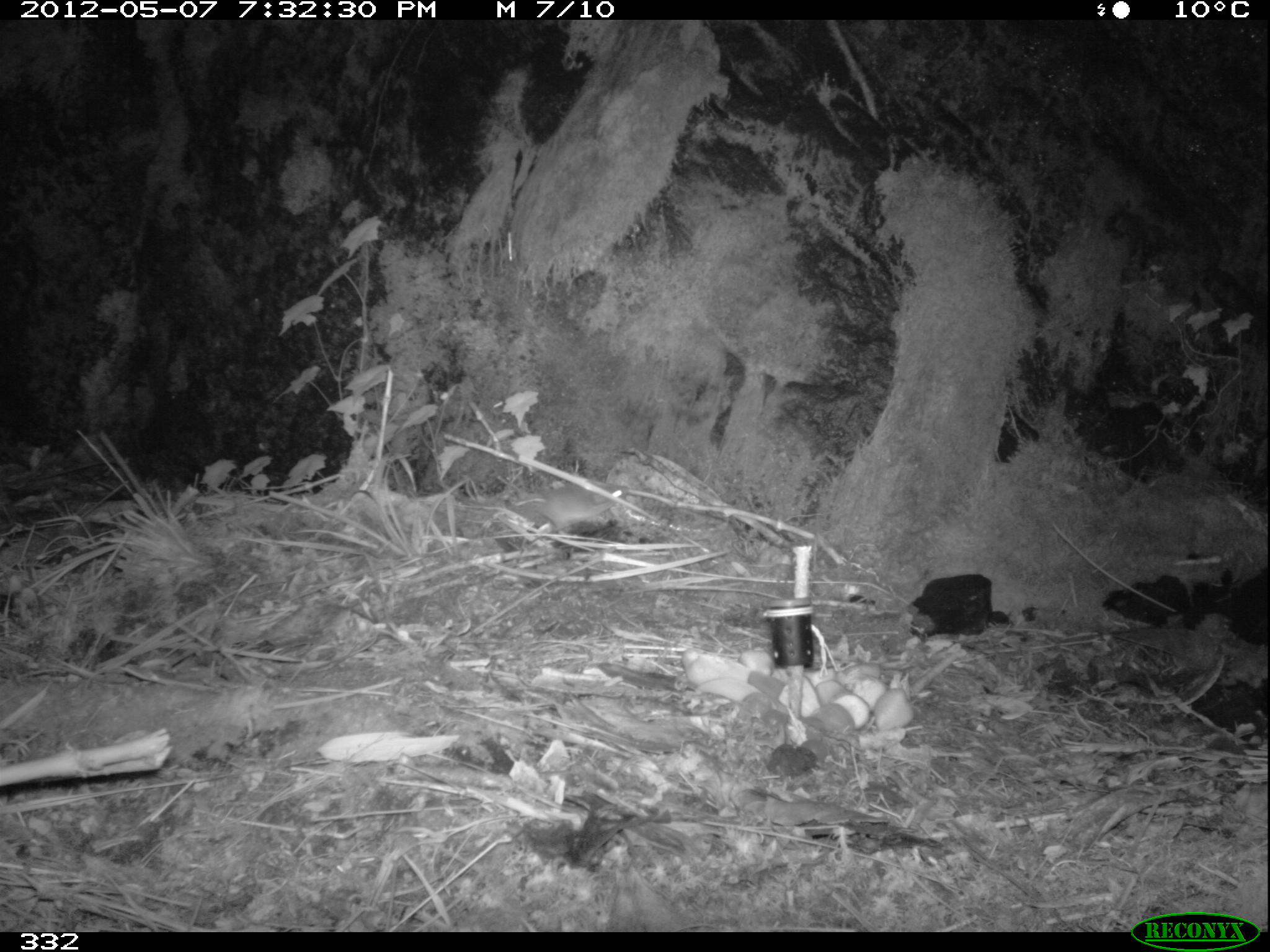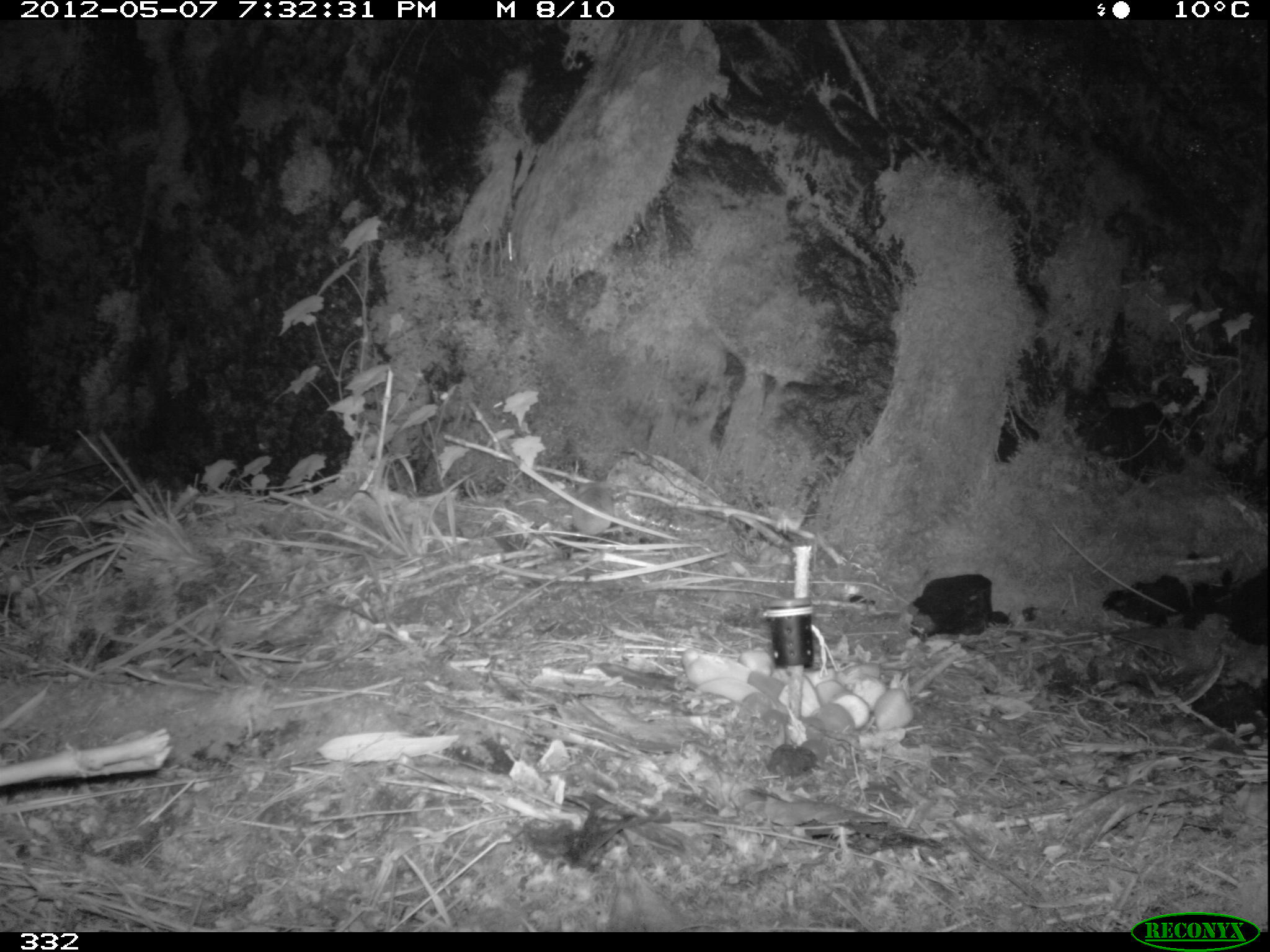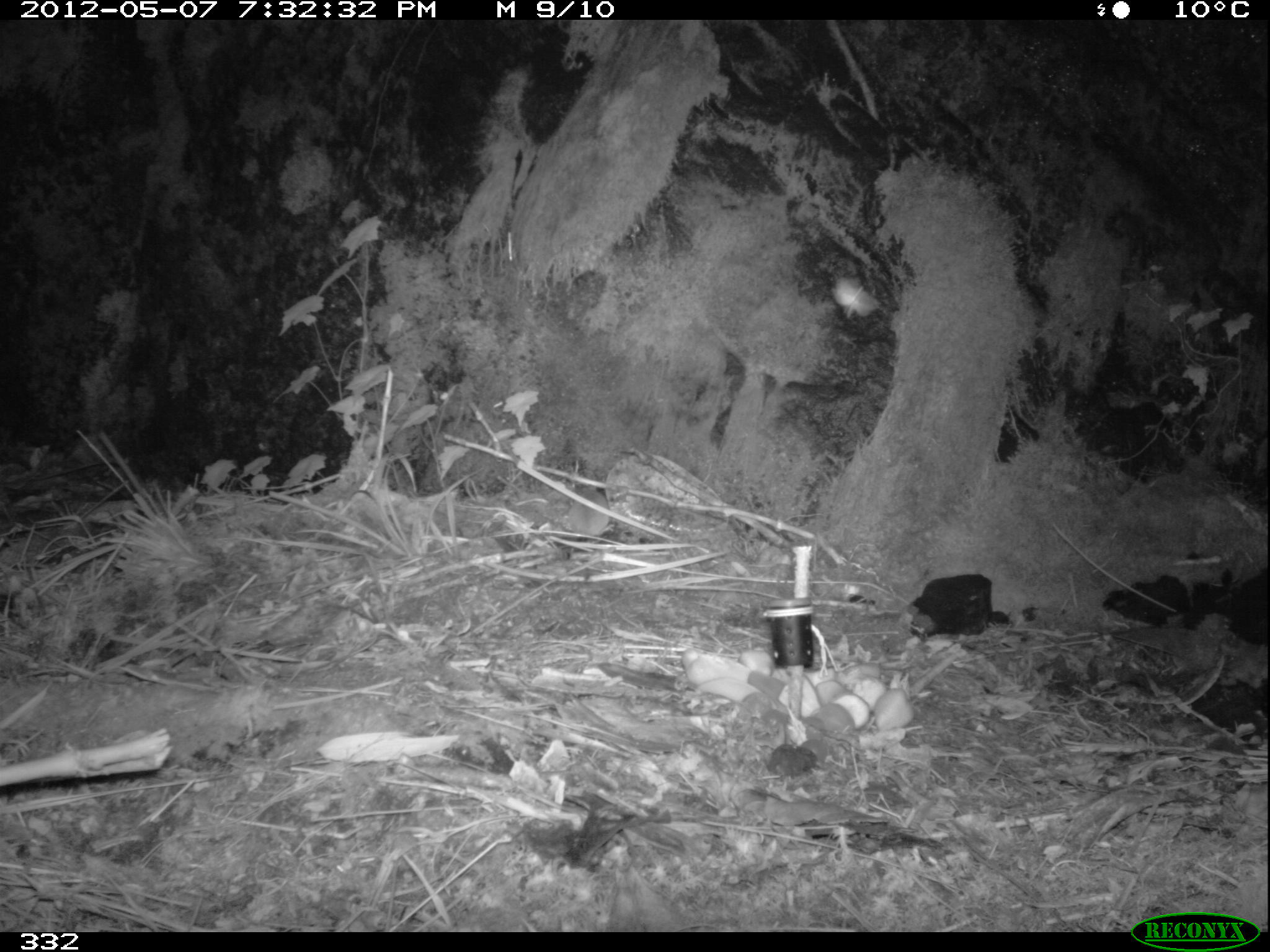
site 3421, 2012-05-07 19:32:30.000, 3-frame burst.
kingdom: Animalia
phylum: Chordata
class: Mammalia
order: Rodentia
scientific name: Rodentia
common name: rodents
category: unknown rodent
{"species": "unknown rodent (rodents) (Rodentia)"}